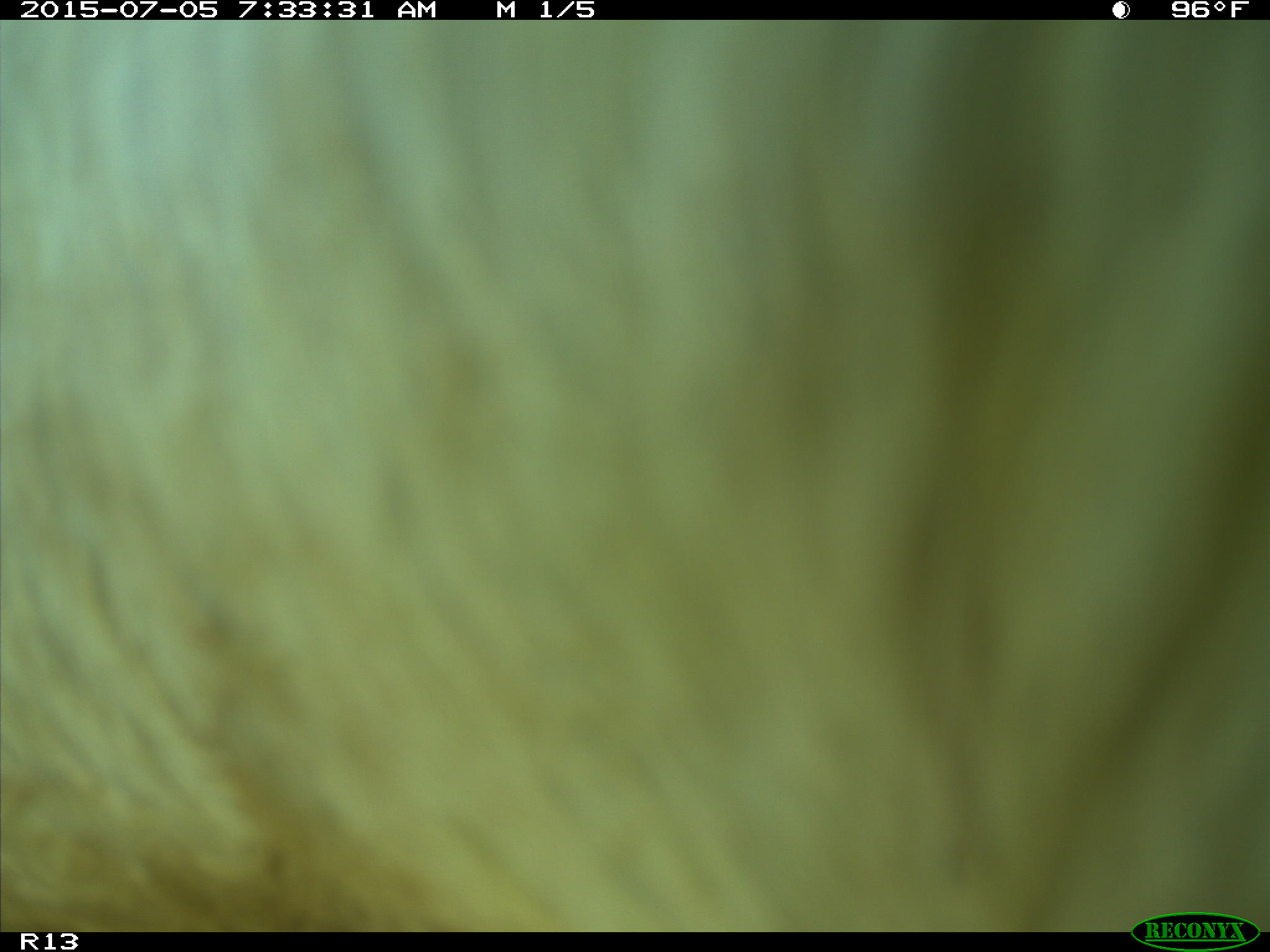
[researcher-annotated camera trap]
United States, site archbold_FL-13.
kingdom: Animalia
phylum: Chordata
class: Mammalia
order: Artiodactyla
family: Bovidae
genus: Bos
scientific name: Bos taurus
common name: domestic cow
Bos taurus (domestic cow).